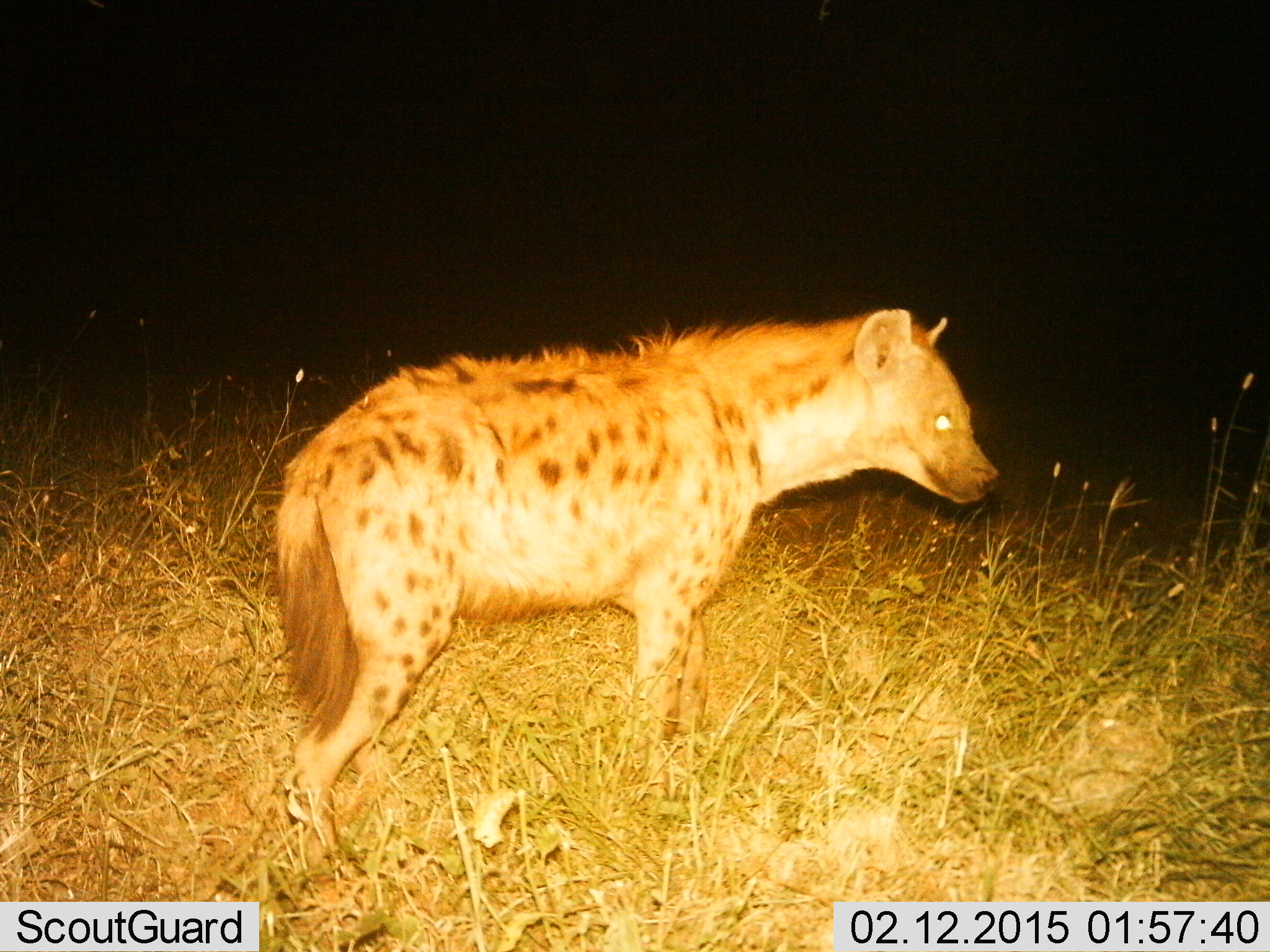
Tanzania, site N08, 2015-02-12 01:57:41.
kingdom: Animalia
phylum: Chordata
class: Mammalia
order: Carnivora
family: Hyaenidae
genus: Crocuta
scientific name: Crocuta crocuta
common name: spotted hyena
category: hyenaspotted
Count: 1.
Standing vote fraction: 80%.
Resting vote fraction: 0%.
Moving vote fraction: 20%.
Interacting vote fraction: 0%.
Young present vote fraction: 0%.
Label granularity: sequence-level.